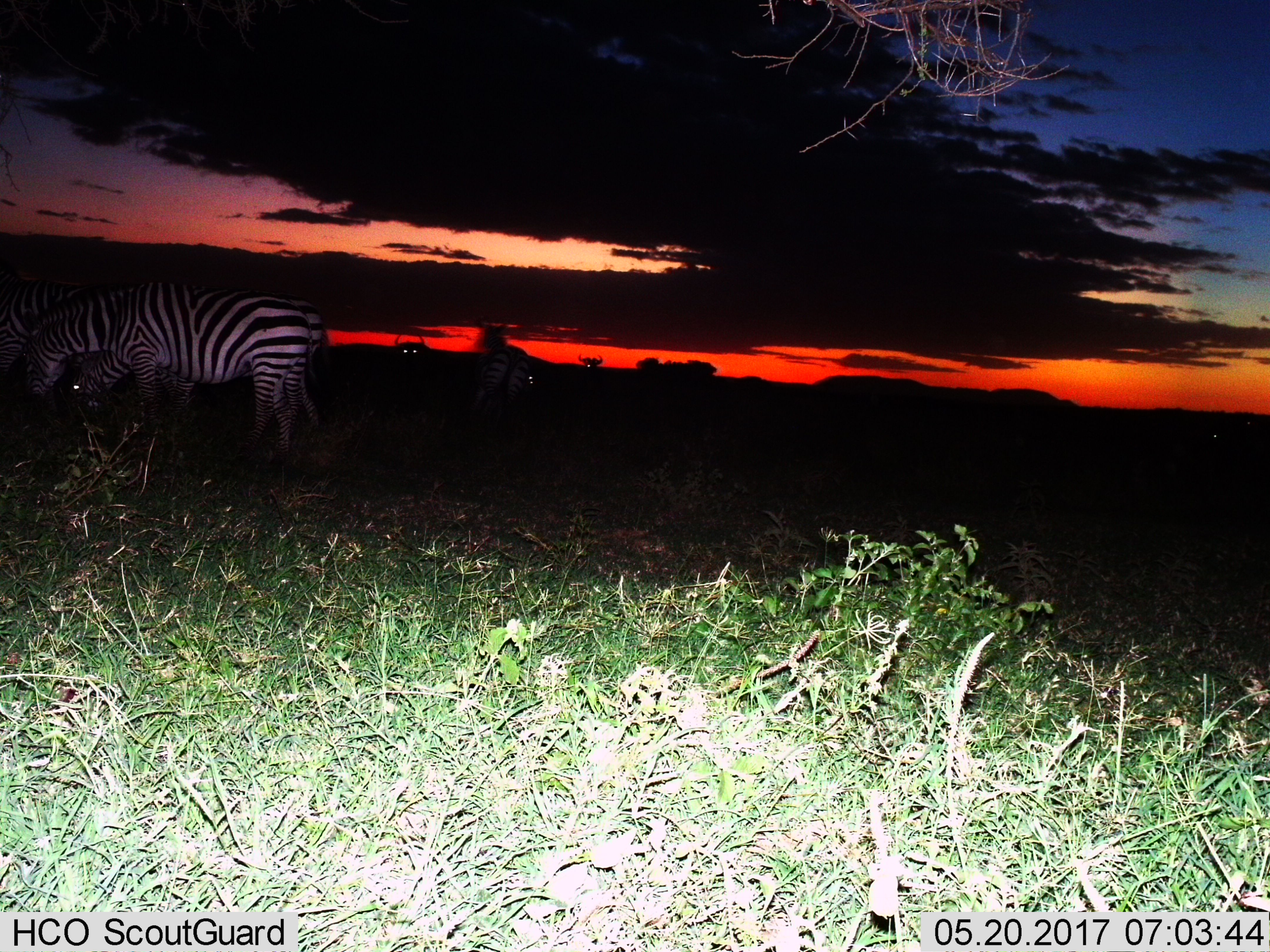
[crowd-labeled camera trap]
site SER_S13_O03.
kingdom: Animalia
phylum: Chordata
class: Mammalia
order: Perissodactyla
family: Equidae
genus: Equus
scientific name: Equus quagga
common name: plains zebra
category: zebraplains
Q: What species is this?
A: Zebraplains (plains zebra) (Equus quagga).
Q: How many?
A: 1.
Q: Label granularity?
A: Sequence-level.